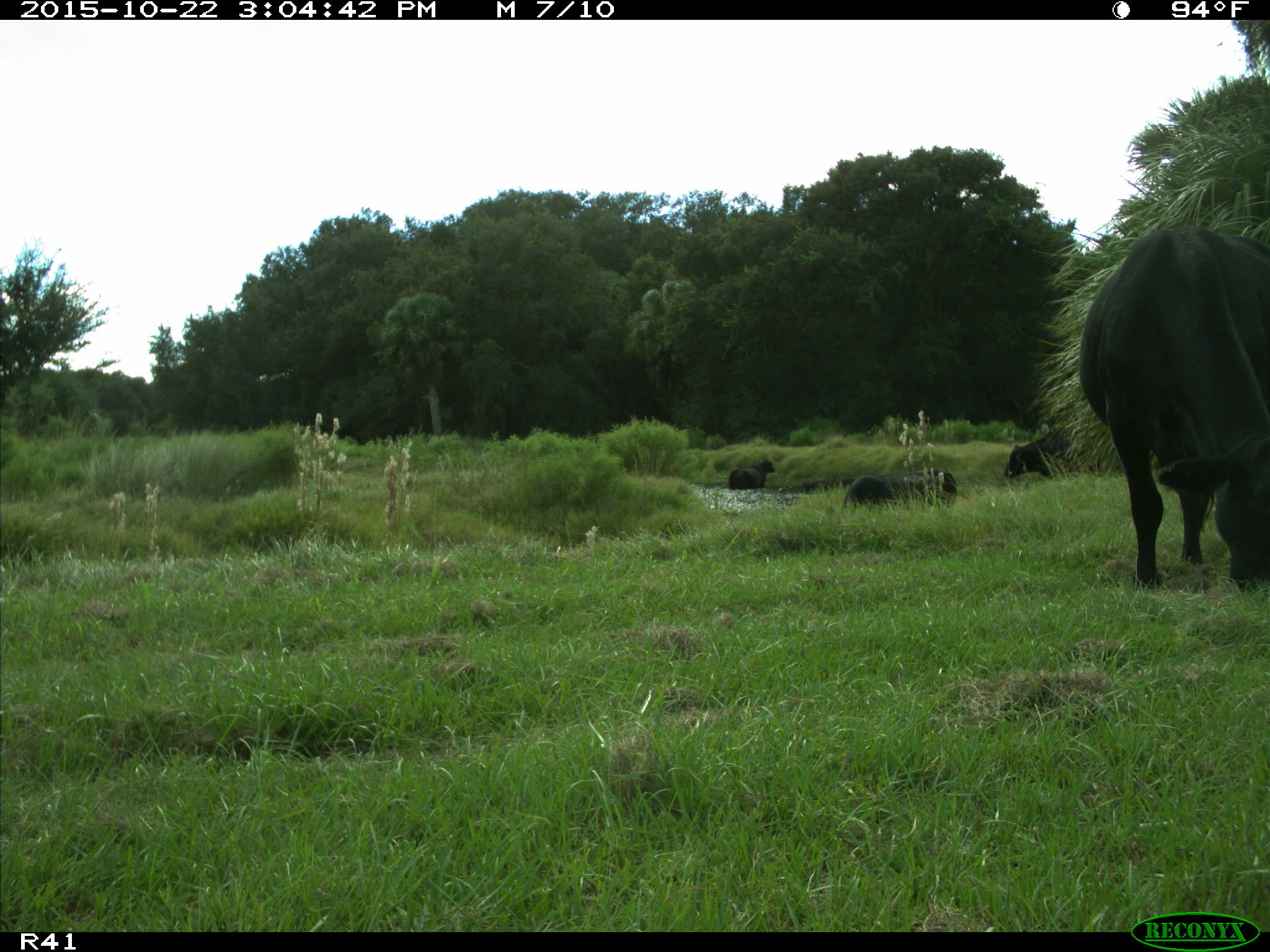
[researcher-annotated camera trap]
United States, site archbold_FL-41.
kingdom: Animalia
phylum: Chordata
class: Mammalia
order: Artiodactyla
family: Bovidae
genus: Bos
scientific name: Bos taurus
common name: domestic cow